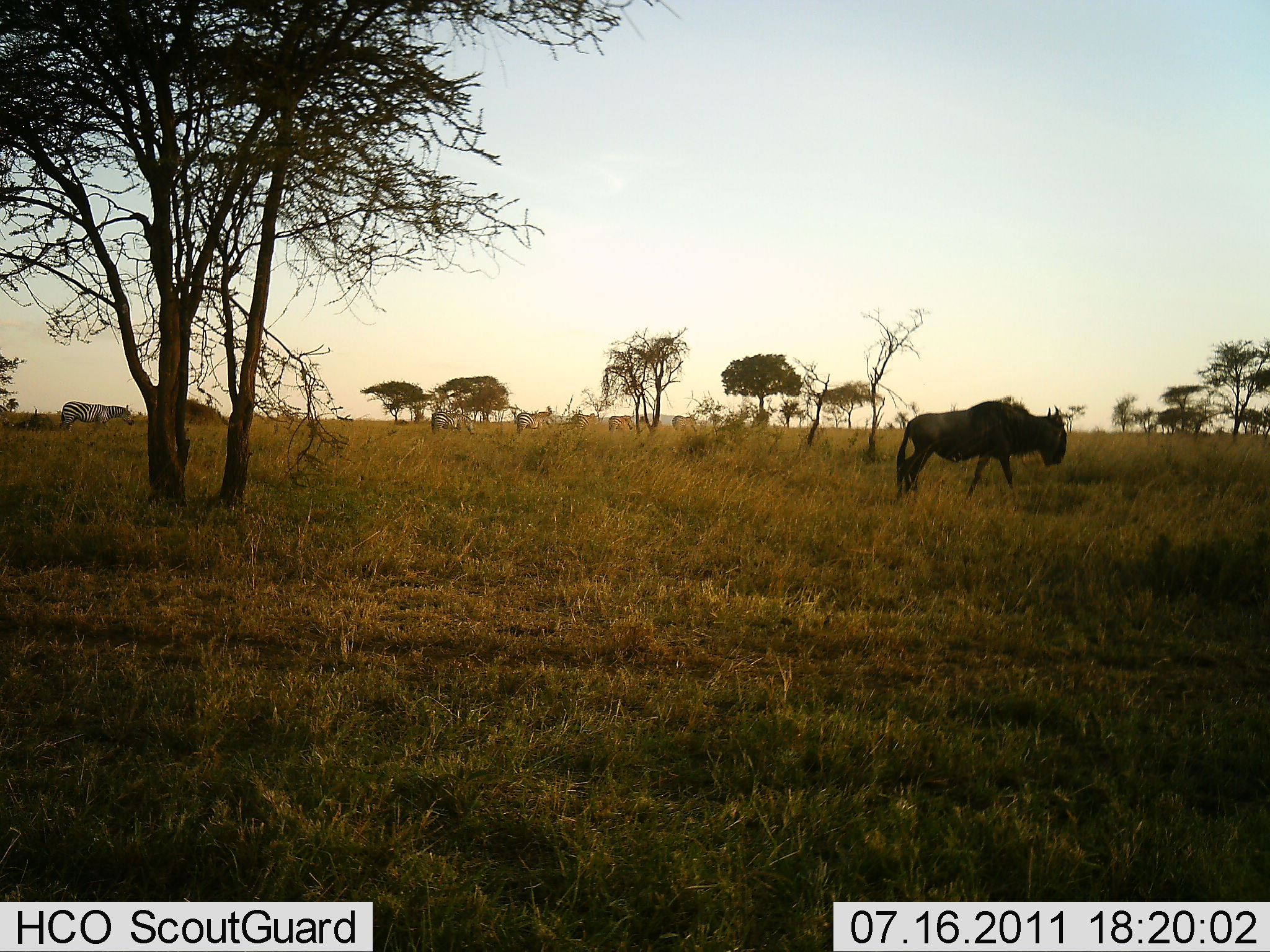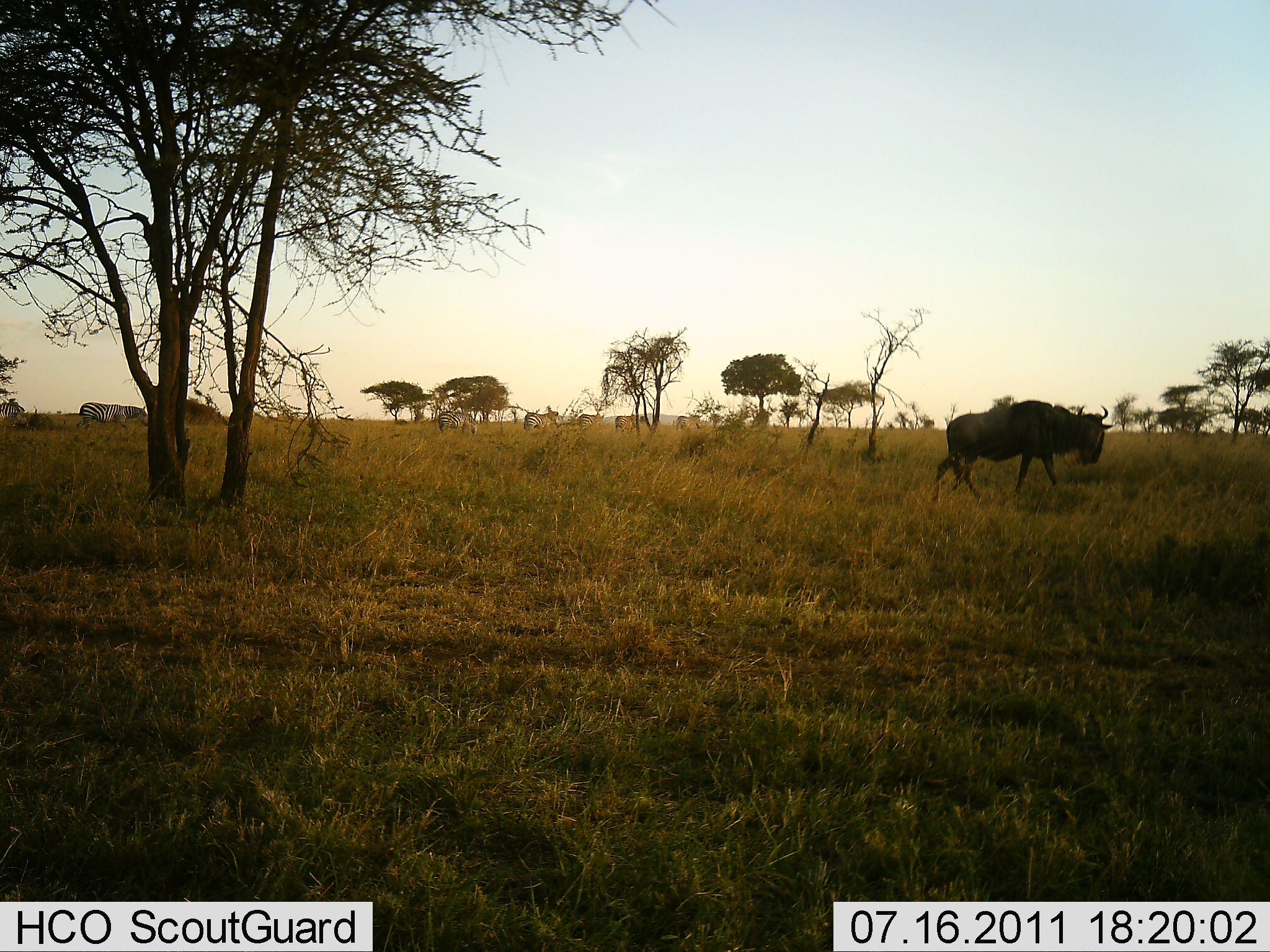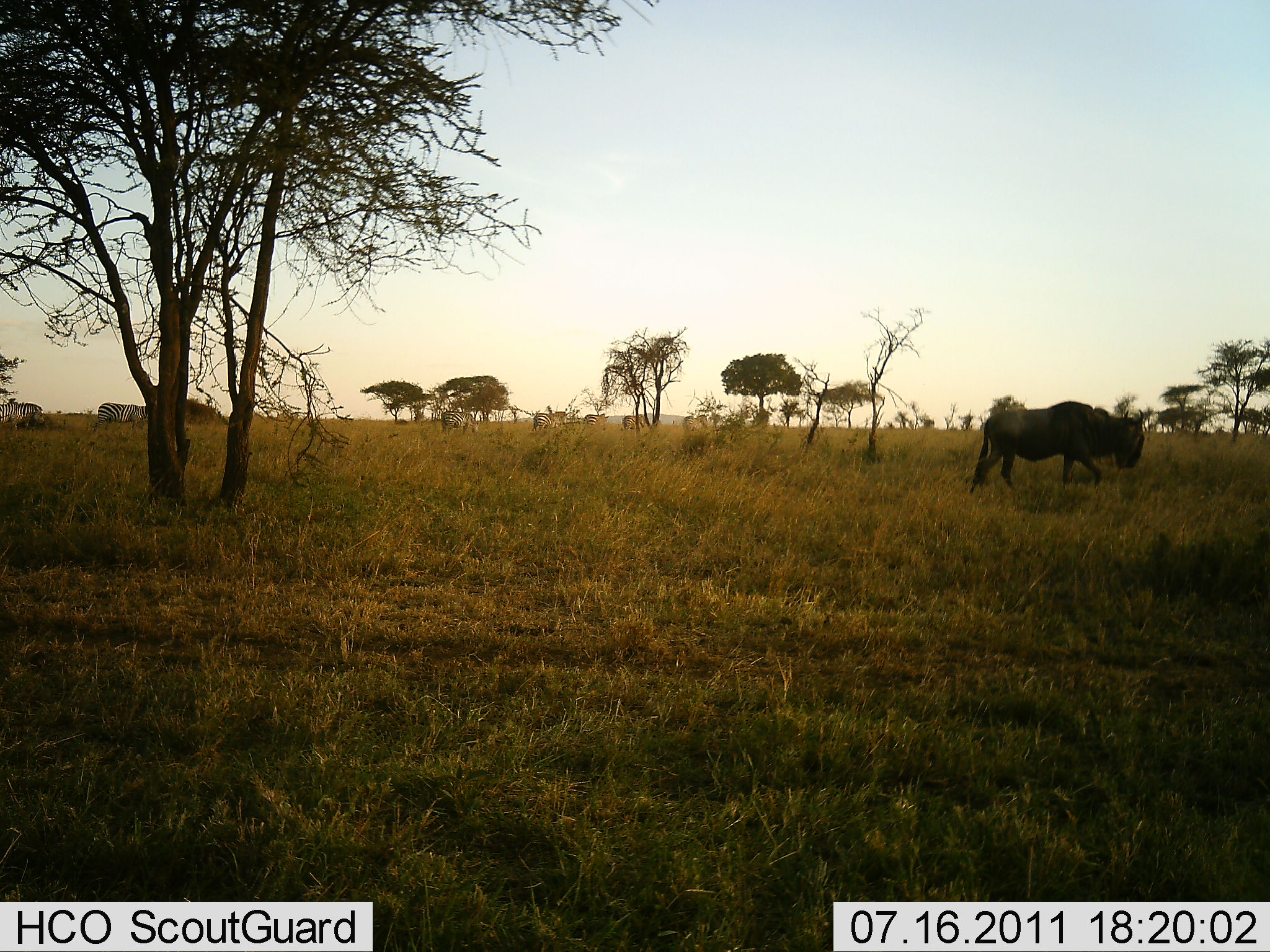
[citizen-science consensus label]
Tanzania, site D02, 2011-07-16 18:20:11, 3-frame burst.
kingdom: Animalia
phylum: Chordata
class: Mammalia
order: Artiodactyla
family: Bovidae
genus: Connochaetes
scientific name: Connochaetes taurinus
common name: blue wildebeest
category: wildebeest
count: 1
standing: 4%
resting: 0%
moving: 91%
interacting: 0%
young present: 0%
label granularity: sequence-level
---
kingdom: Animalia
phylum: Chordata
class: Mammalia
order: Perissodactyla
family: Equidae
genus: Equus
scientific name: Equus quagga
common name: plains zebra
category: zebra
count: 6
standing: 13%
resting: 7%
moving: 80%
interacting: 0%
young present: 0%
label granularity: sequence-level